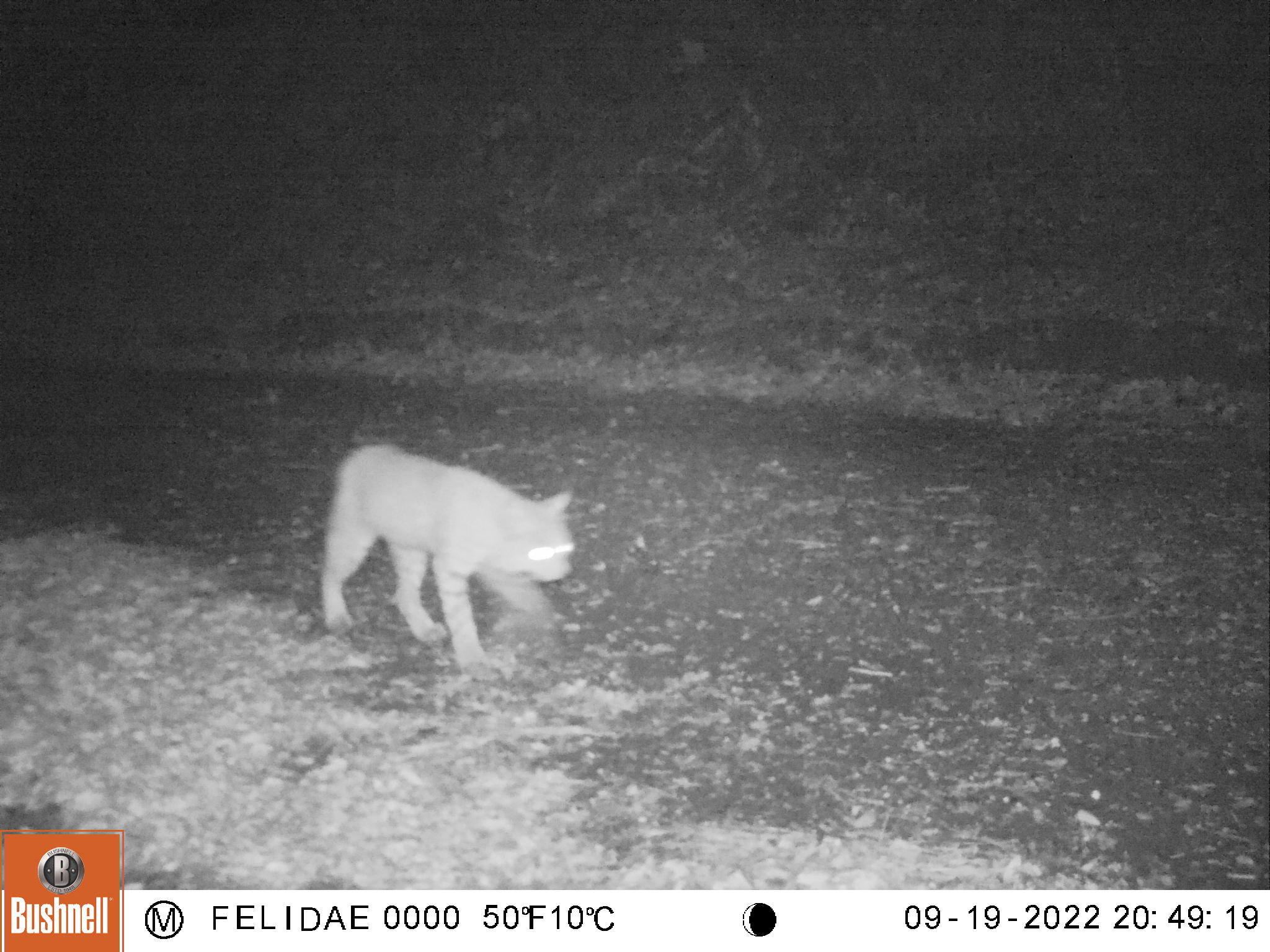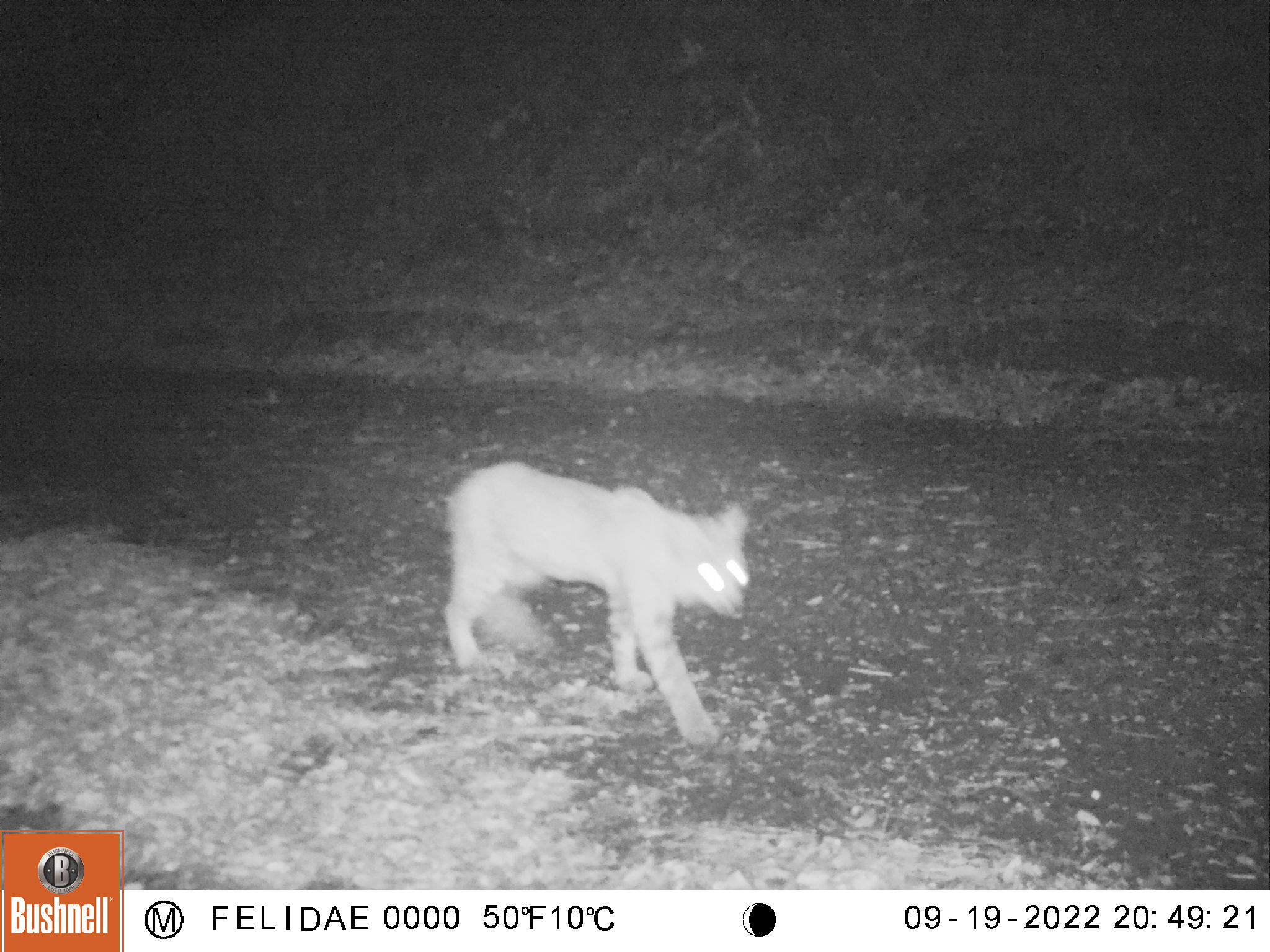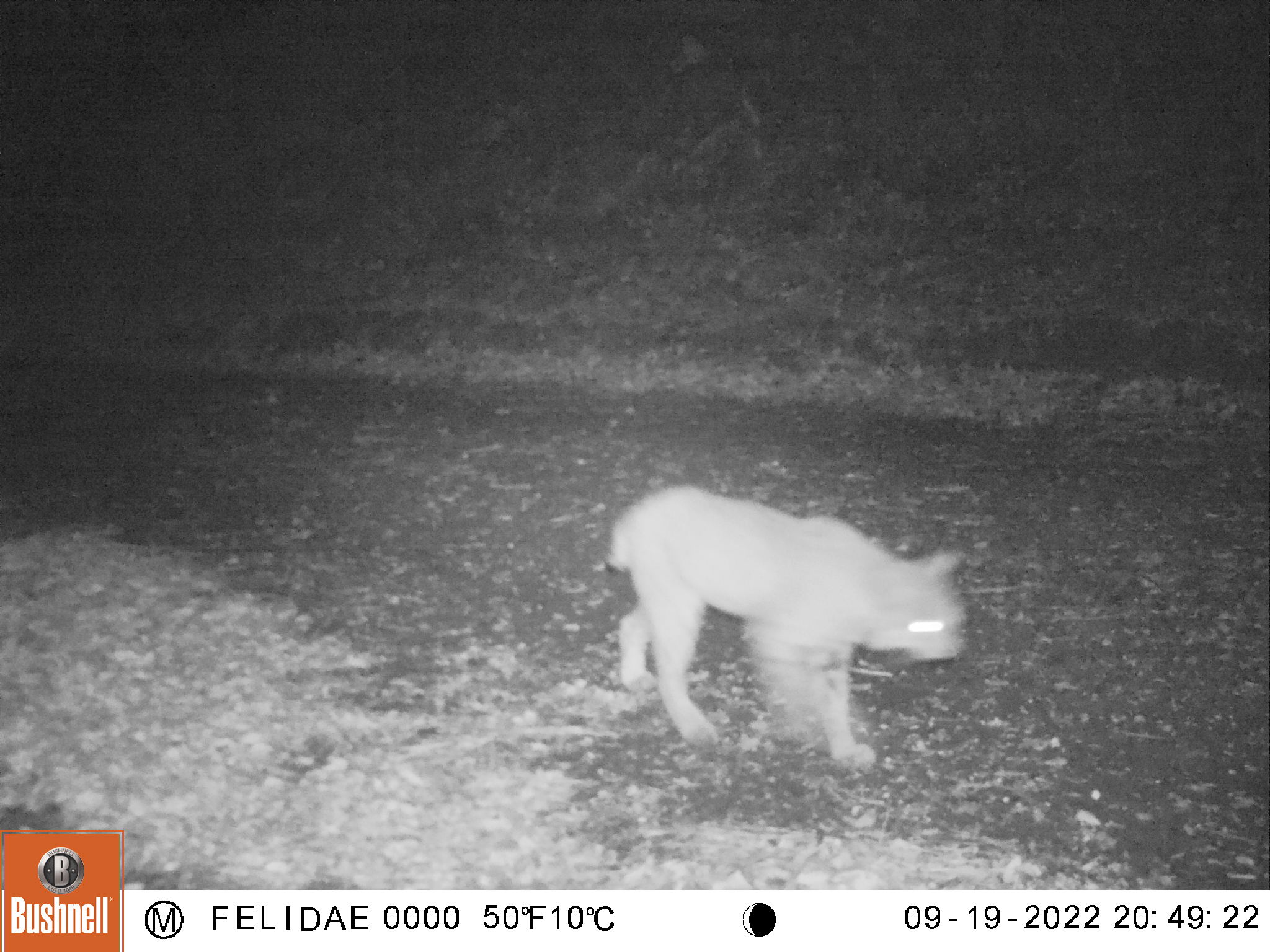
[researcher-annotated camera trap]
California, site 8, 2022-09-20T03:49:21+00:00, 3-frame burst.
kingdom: Animalia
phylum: Chordata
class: Mammalia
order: Carnivora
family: Felidae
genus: Lynx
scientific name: Lynx rufus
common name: bobcat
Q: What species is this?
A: Bobcat (Lynx rufus).